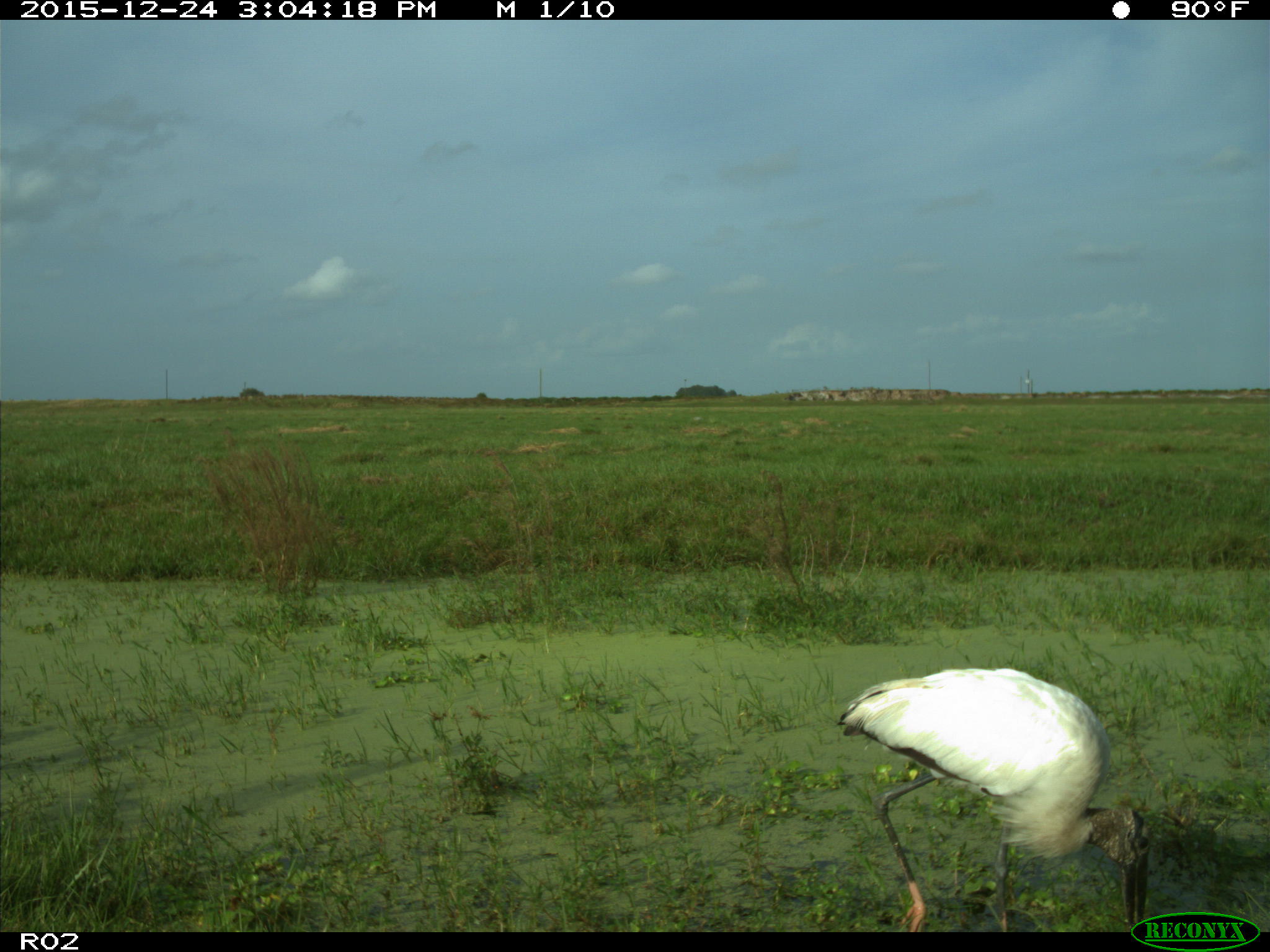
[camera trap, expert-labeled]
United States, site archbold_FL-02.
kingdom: Animalia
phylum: Chordata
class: Aves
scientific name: Aves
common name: birds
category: unidentified bird